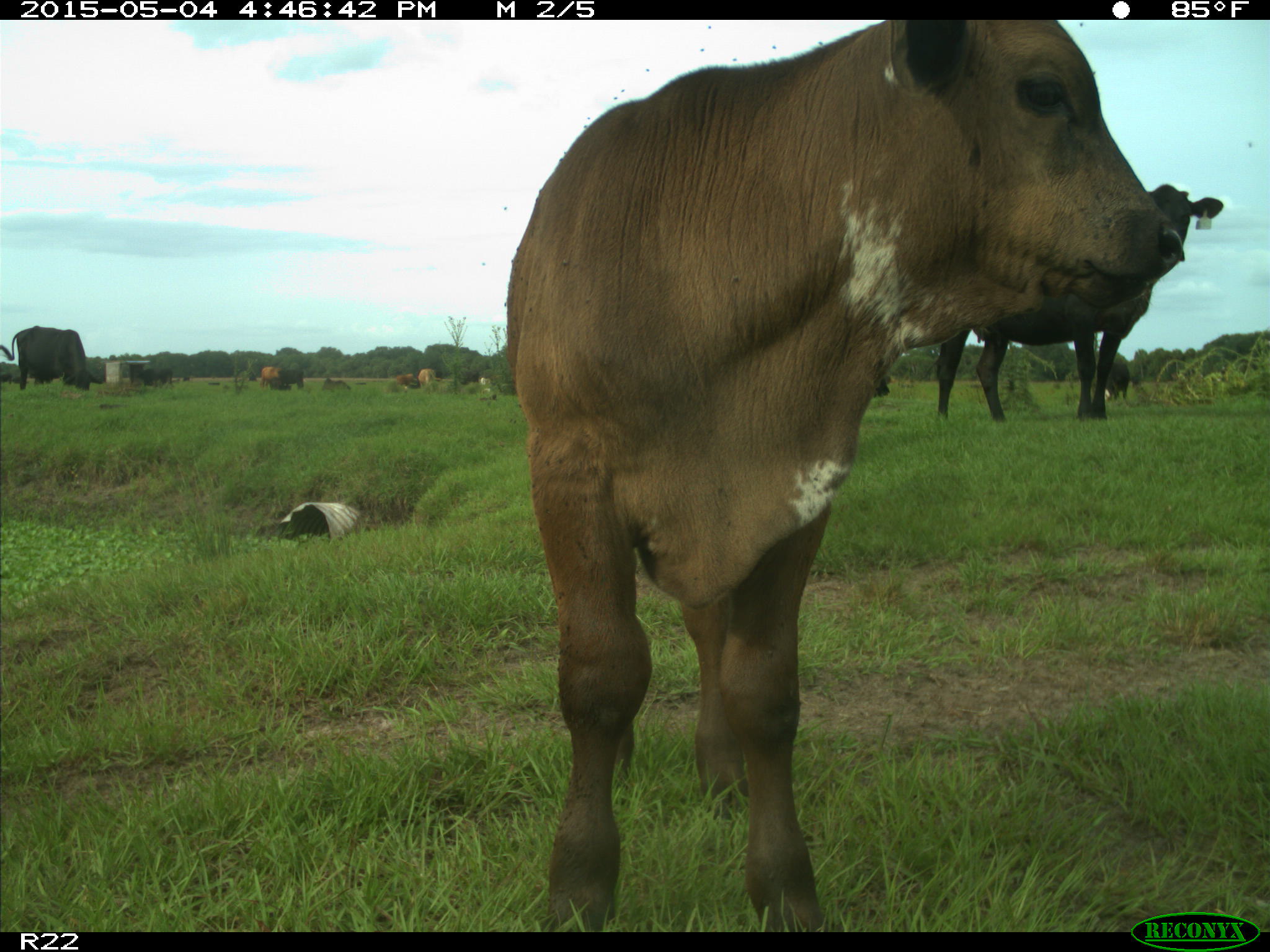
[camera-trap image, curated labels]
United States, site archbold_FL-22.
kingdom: Animalia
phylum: Chordata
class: Mammalia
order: Artiodactyla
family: Bovidae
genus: Bos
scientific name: Bos taurus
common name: domestic cow